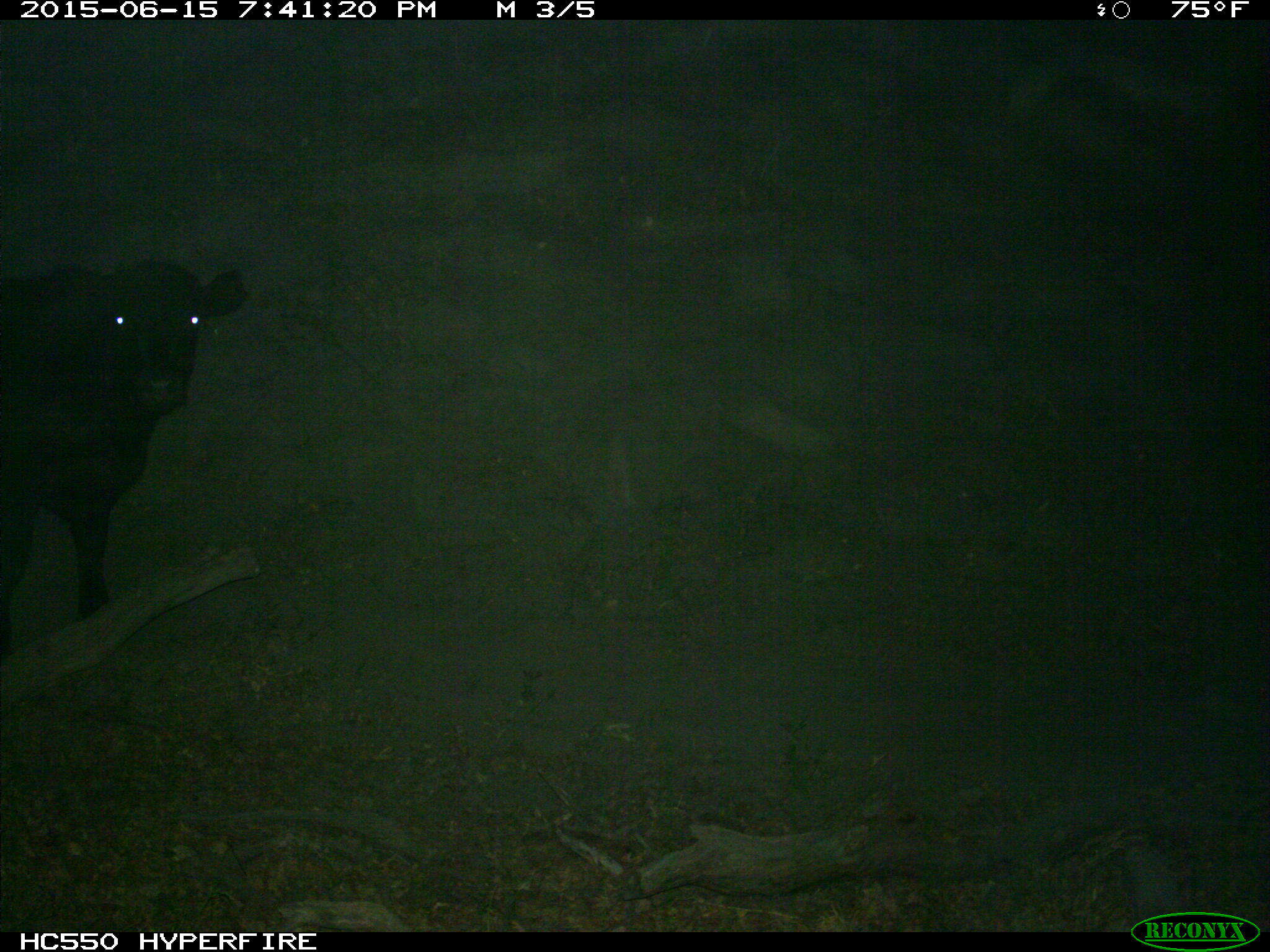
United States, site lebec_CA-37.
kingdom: Animalia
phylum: Chordata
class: Mammalia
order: Artiodactyla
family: Bovidae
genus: Bos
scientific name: Bos taurus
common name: domestic cow